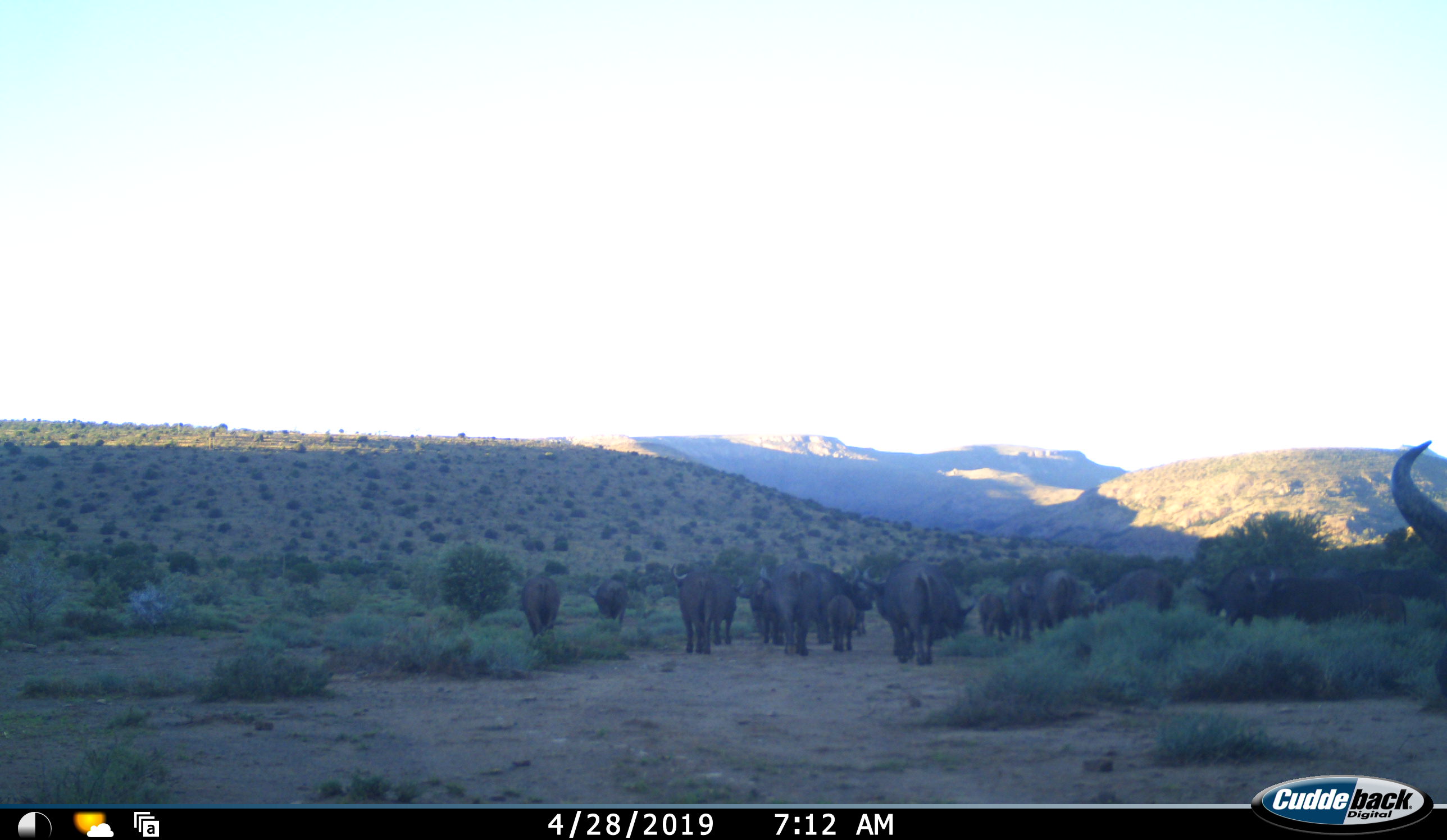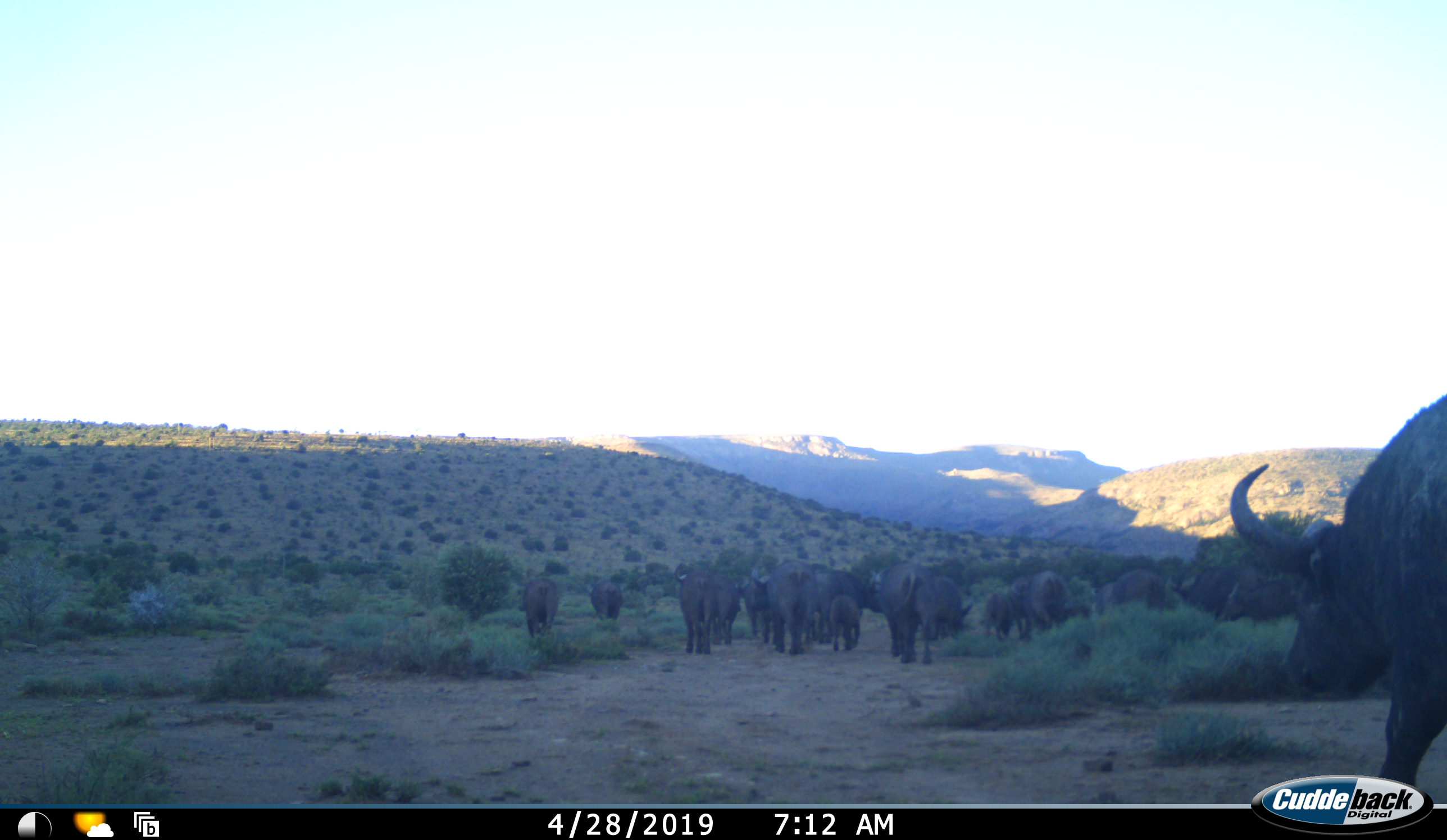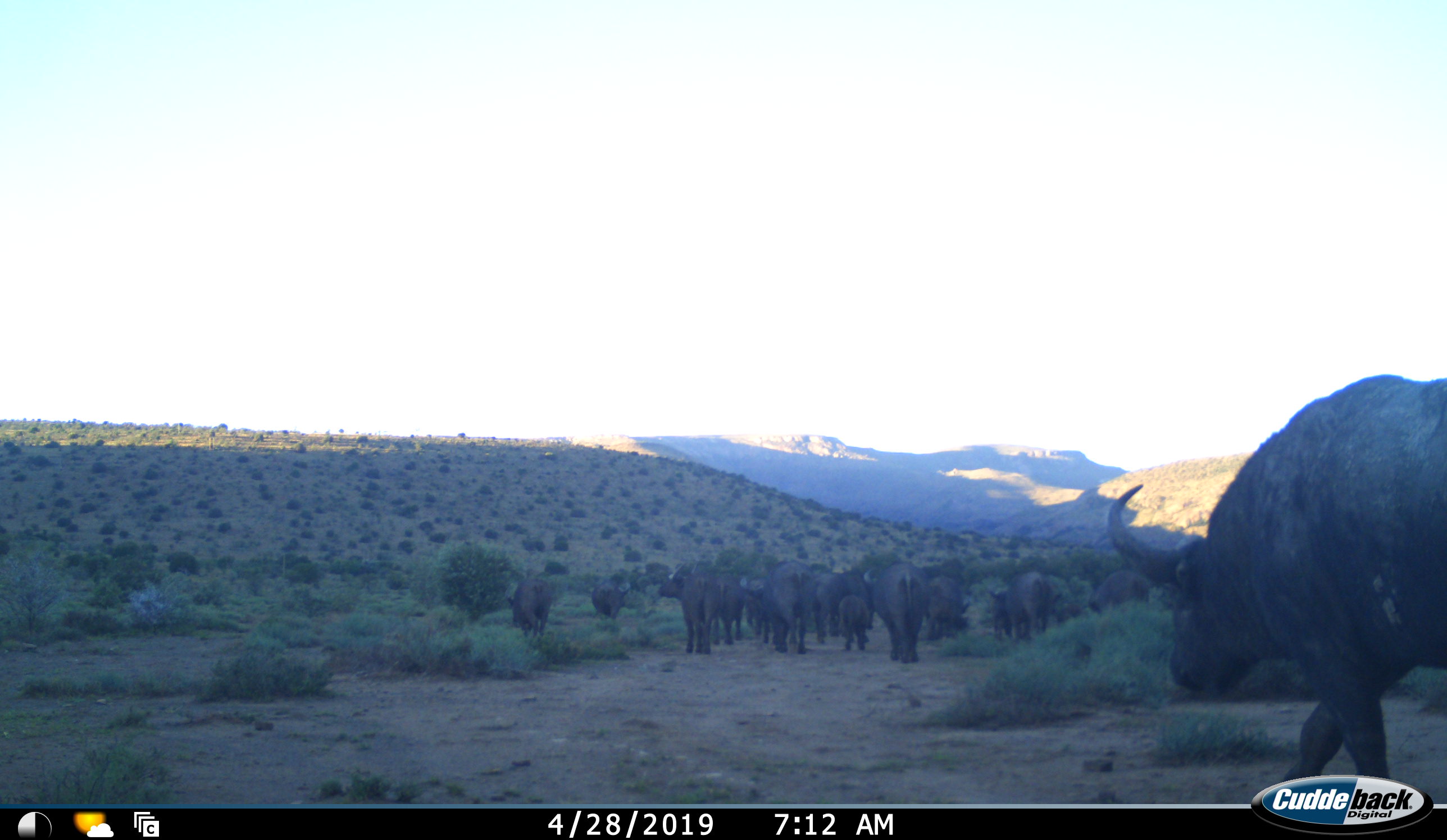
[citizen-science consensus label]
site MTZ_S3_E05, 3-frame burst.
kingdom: Animalia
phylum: Chordata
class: Mammalia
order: Artiodactyla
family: Bovidae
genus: Syncerus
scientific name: Syncerus caffer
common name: african buffalo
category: buffalo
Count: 11-50.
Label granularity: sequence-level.